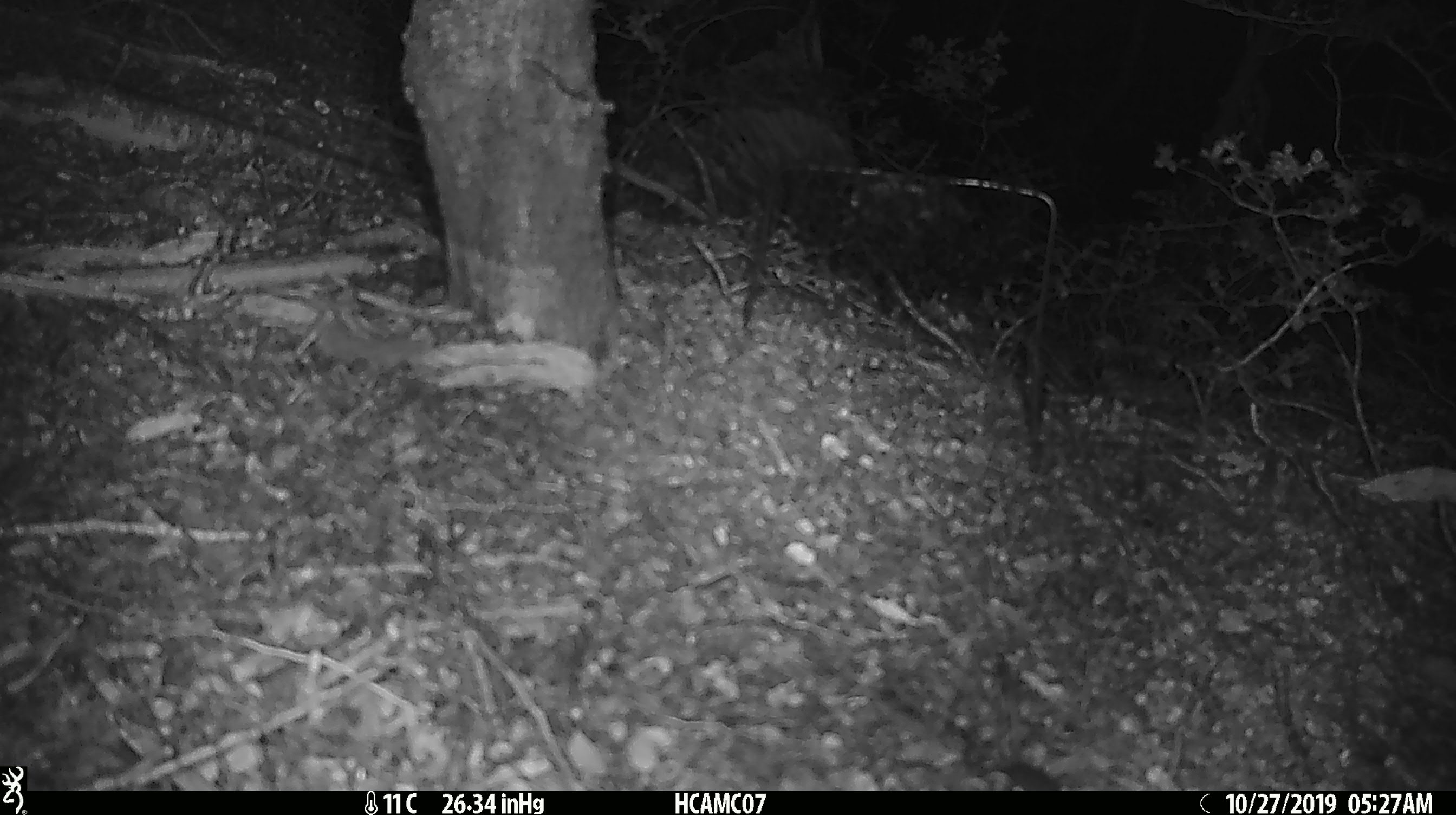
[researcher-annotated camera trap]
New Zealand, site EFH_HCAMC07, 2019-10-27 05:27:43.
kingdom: Animalia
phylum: Chordata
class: Mammalia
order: Rodentia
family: Muridae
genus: Mus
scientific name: Mus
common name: mouse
Mouse (Mus).